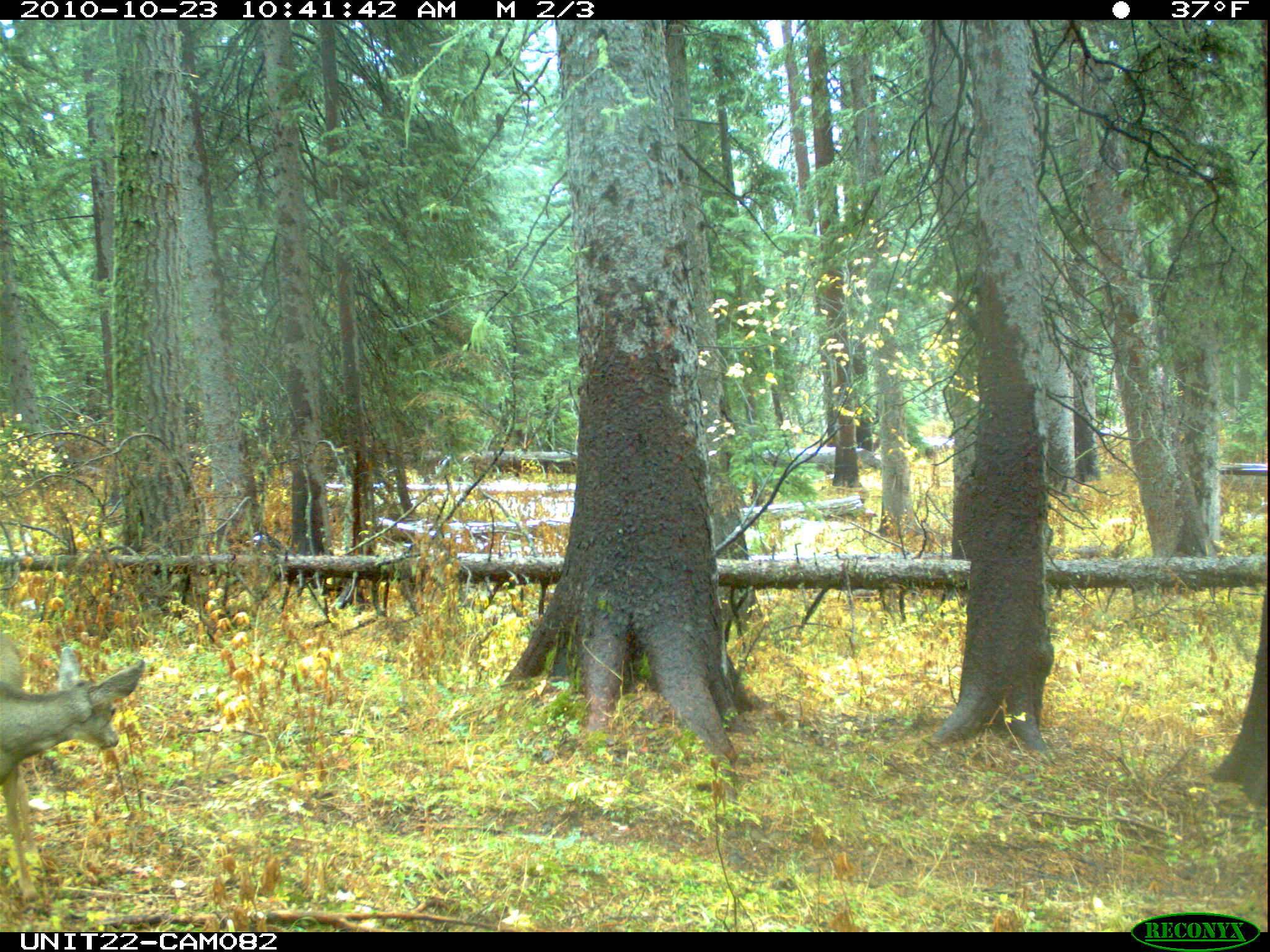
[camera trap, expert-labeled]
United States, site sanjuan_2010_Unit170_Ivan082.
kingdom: Animalia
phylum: Chordata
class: Mammalia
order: Artiodactyla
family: Cervidae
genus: Odocoileus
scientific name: Odocoileus hemionus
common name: mule deer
Odocoileus hemionus (mule deer).